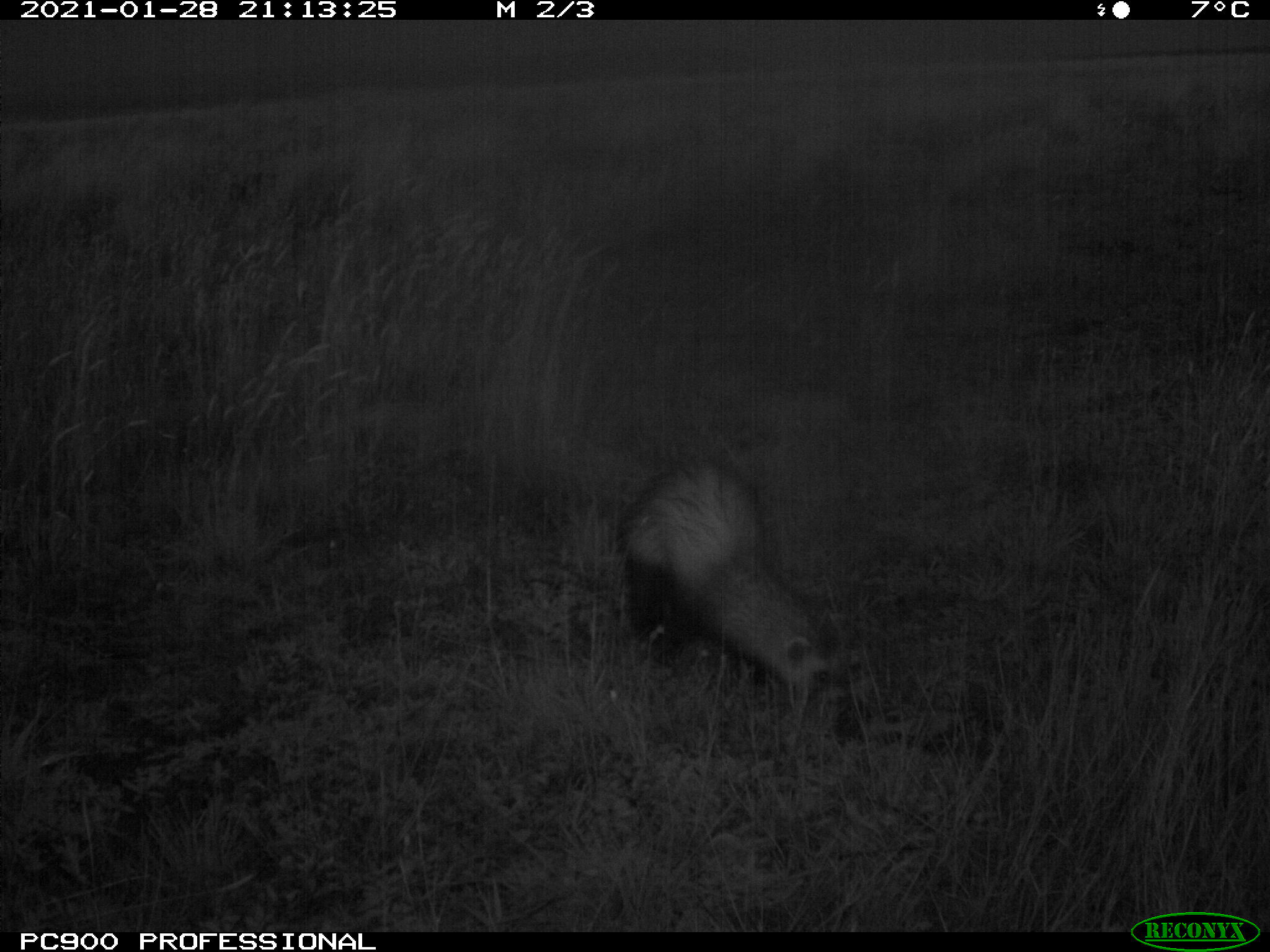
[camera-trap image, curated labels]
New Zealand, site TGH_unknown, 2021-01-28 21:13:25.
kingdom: Animalia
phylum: Chordata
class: Mammalia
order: Carnivora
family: Mustelidae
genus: Mustela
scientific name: Mustela furo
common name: ferret